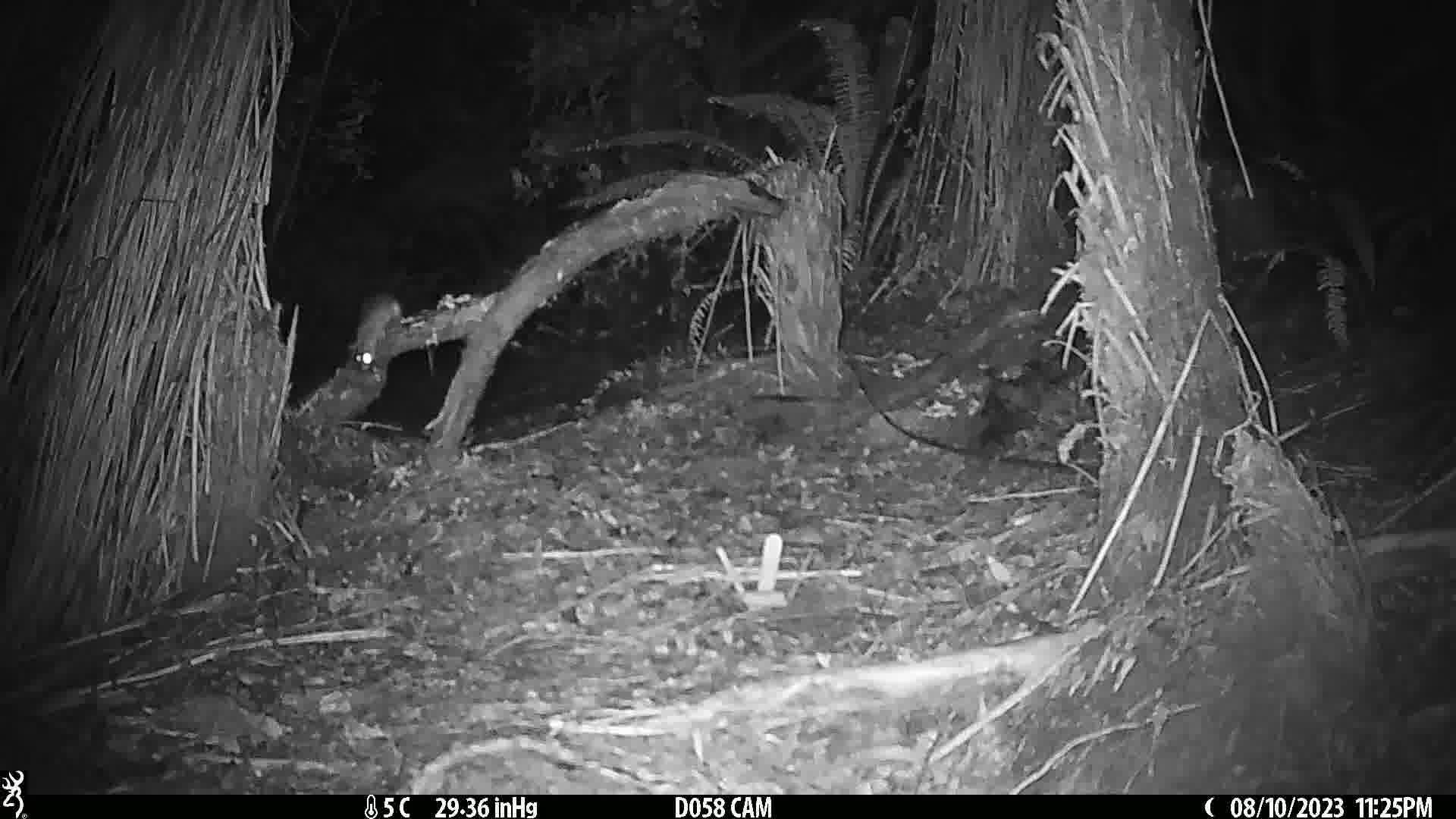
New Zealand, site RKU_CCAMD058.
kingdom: Animalia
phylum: Chordata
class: Mammalia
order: Rodentia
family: Muridae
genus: Rattus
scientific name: Rattus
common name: rat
Rat (Rattus).